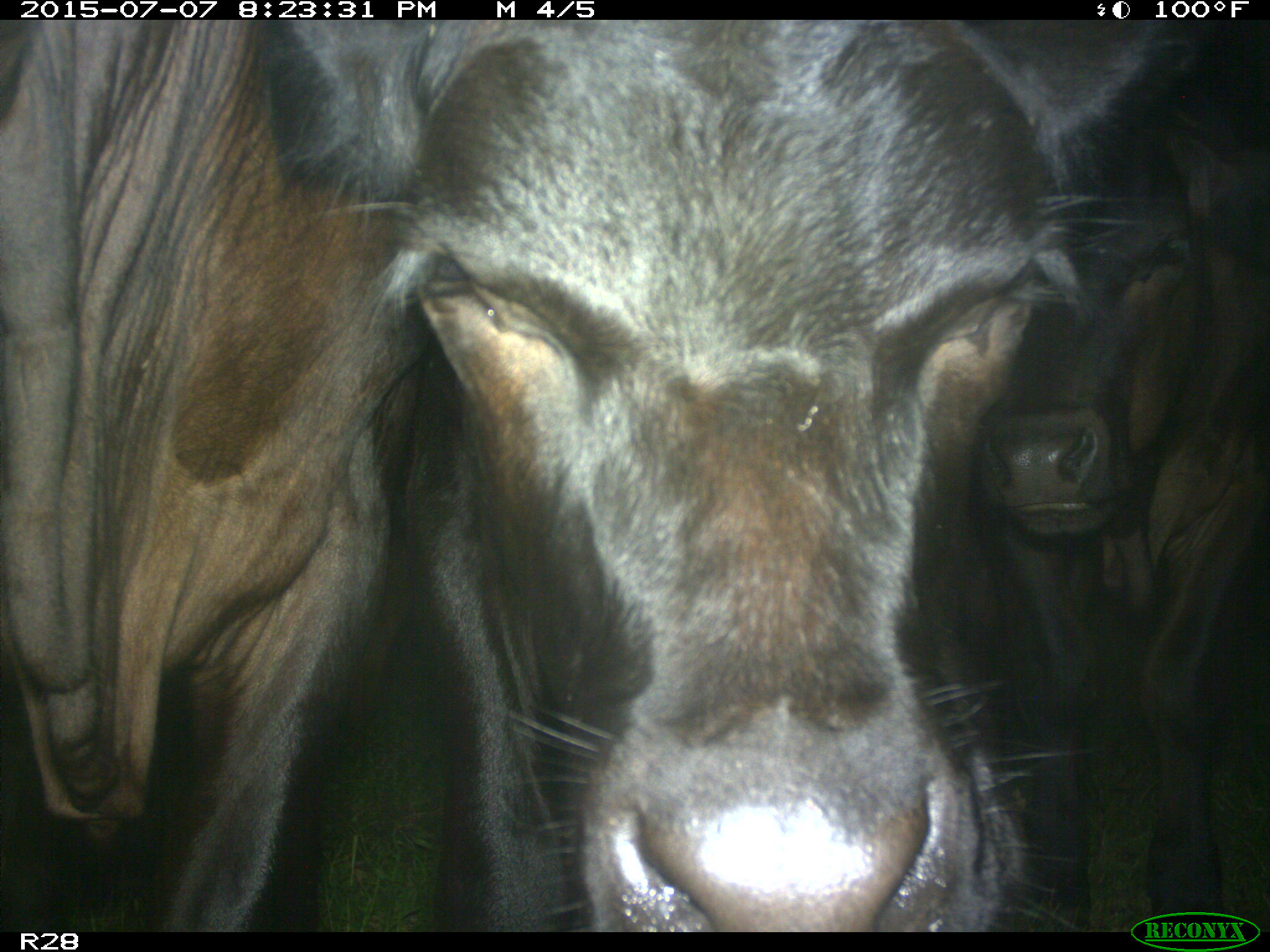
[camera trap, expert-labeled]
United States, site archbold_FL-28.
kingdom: Animalia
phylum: Chordata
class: Mammalia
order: Artiodactyla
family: Bovidae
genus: Bos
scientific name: Bos taurus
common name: domestic cow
Bos taurus (domestic cow).